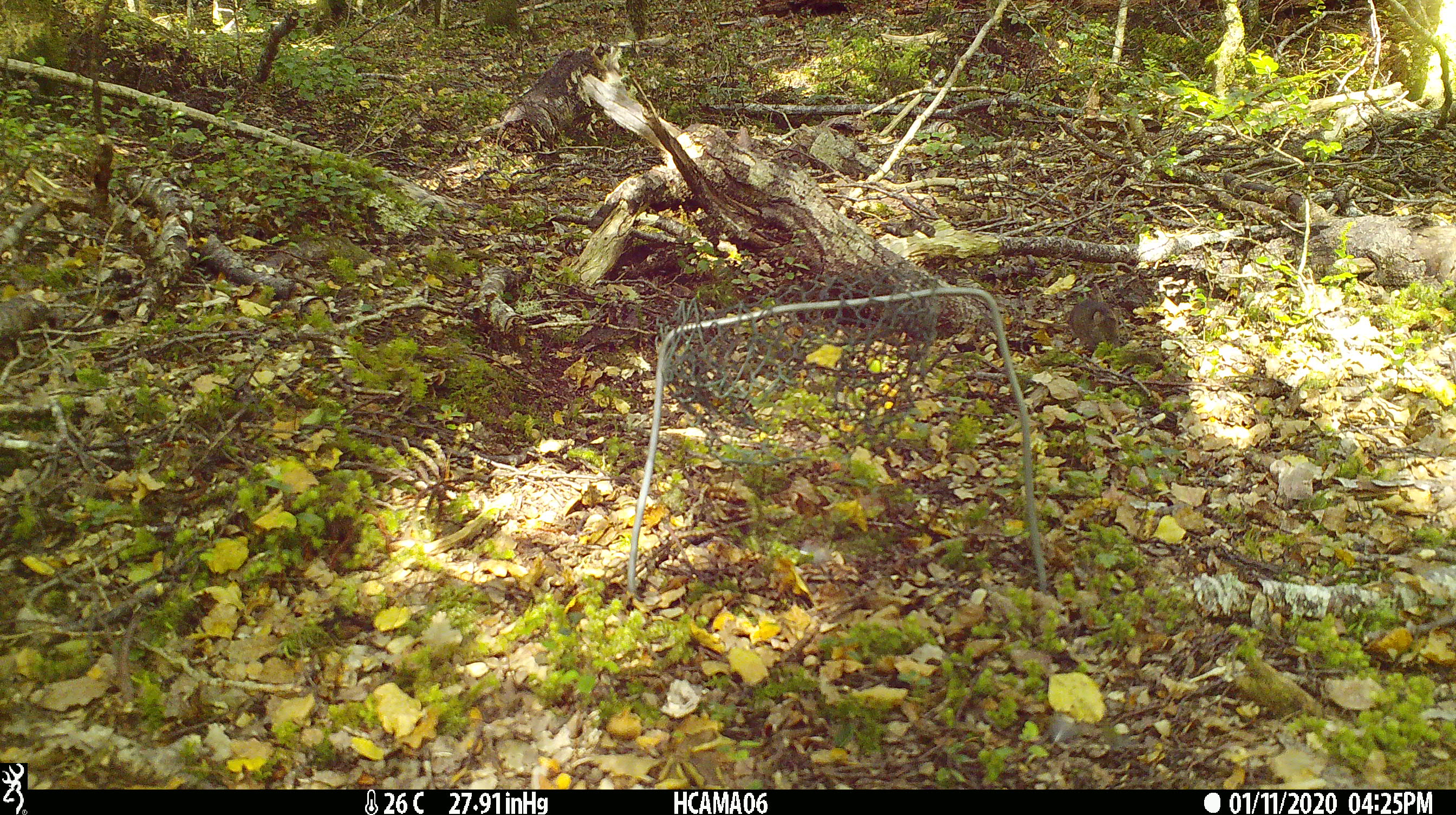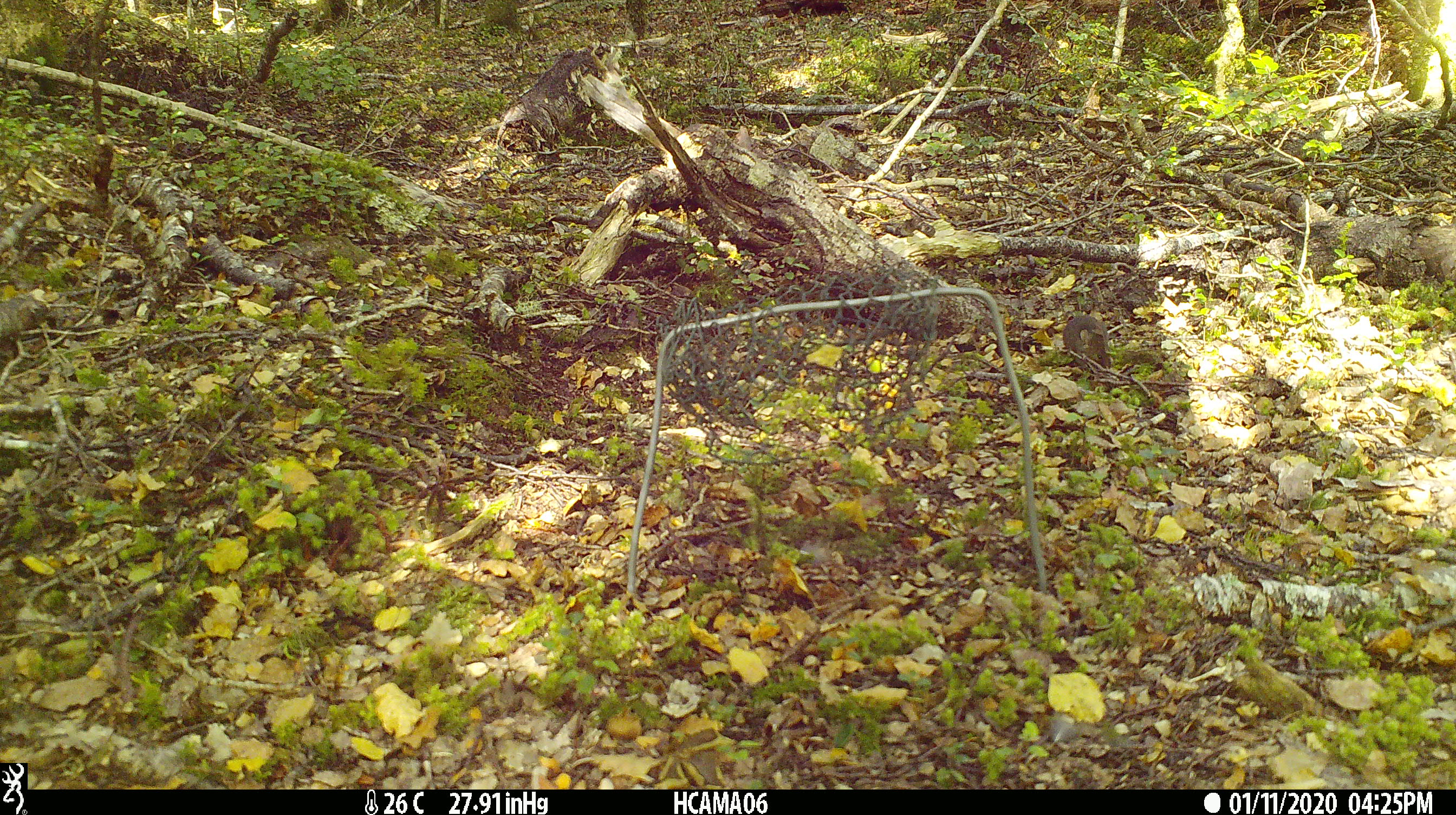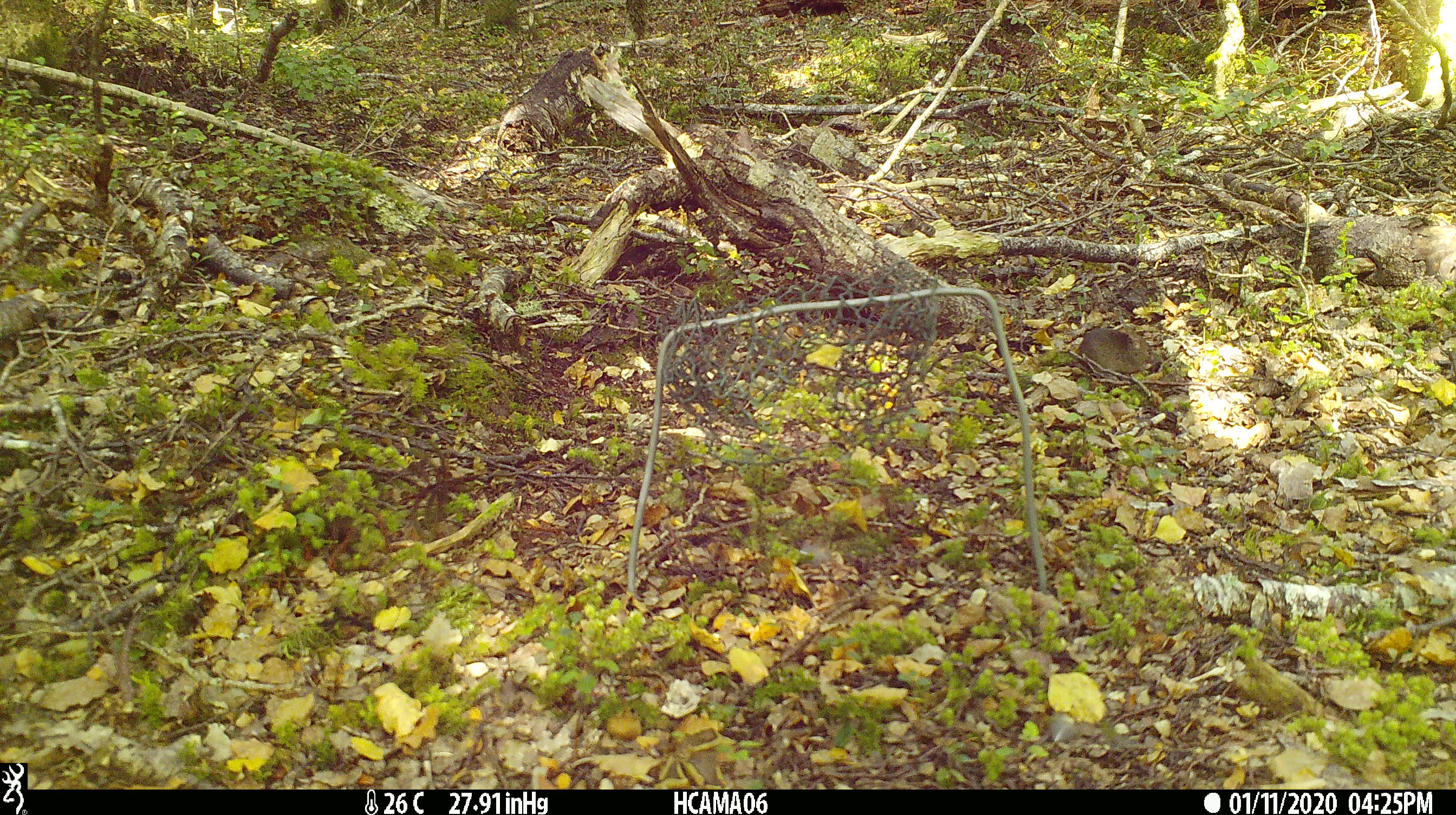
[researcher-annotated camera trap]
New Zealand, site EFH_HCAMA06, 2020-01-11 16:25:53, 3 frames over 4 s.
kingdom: Animalia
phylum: Chordata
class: Mammalia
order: Rodentia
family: Muridae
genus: Mus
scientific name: Mus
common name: mouse